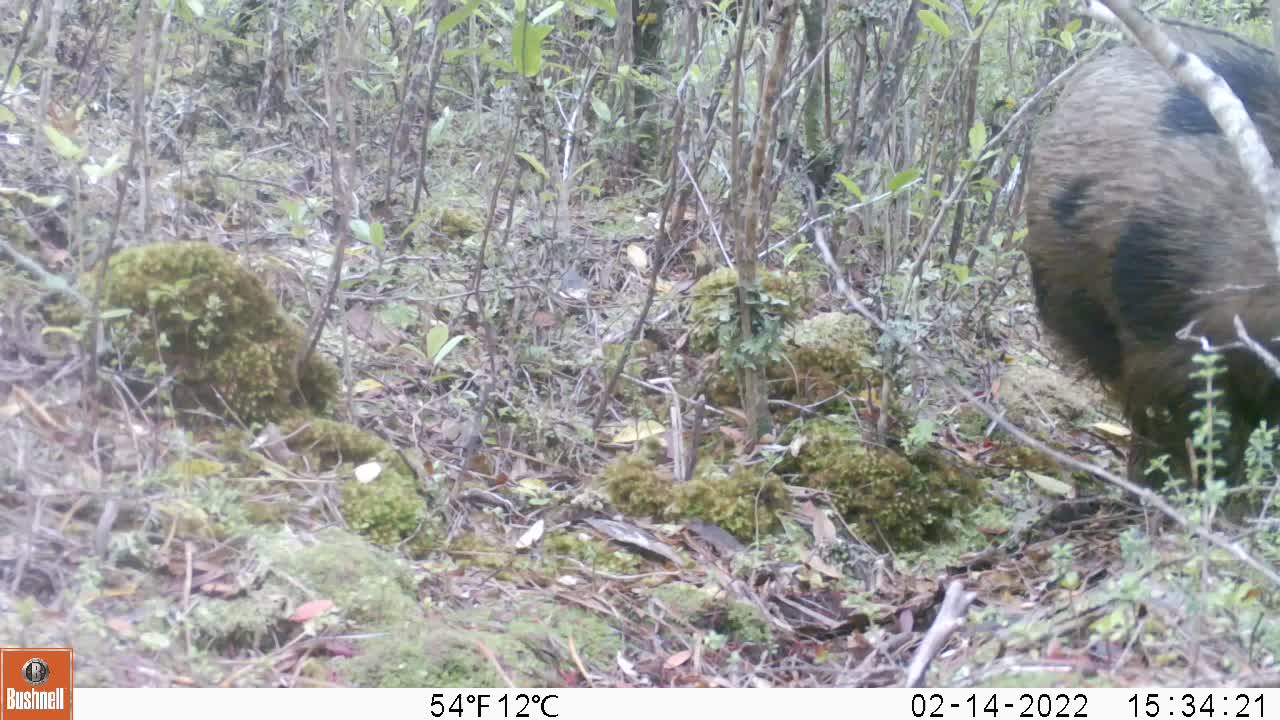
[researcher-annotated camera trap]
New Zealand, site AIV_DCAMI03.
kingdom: Animalia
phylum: Chordata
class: Mammalia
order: Artiodactyla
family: Suidae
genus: Sus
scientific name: Sus scrofa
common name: pig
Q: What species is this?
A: Pig (Sus scrofa).